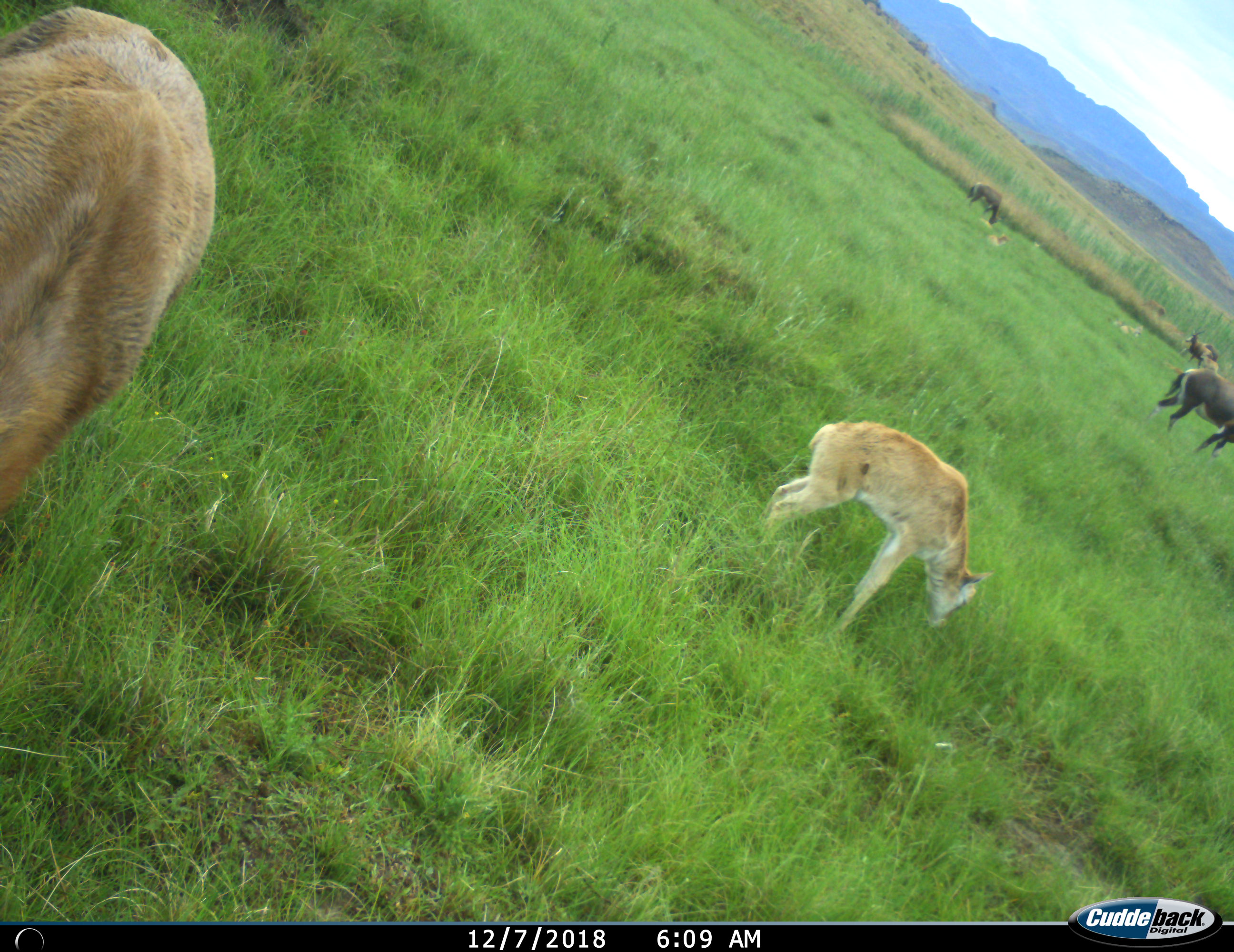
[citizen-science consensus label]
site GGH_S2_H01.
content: unidentified animal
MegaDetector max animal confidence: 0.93